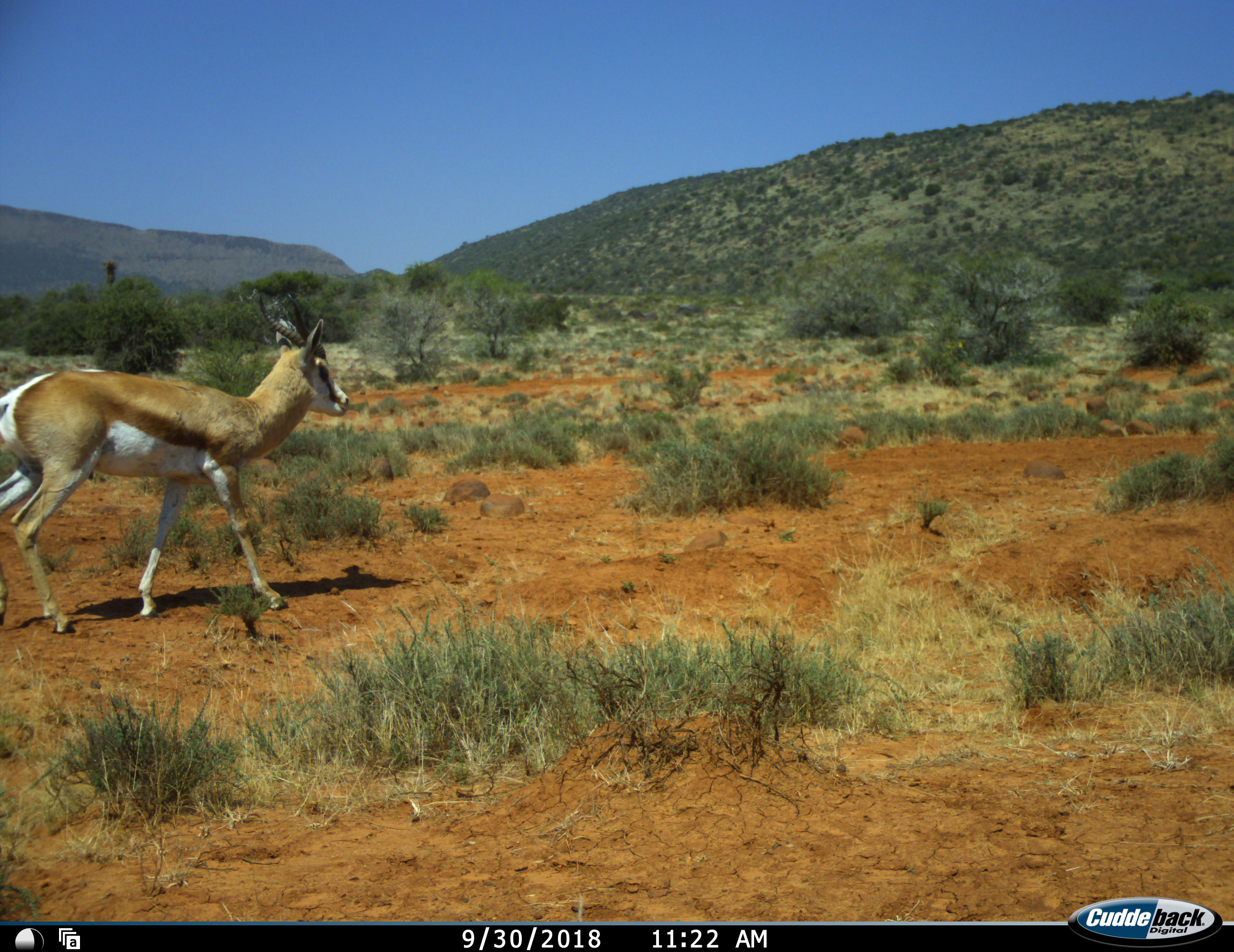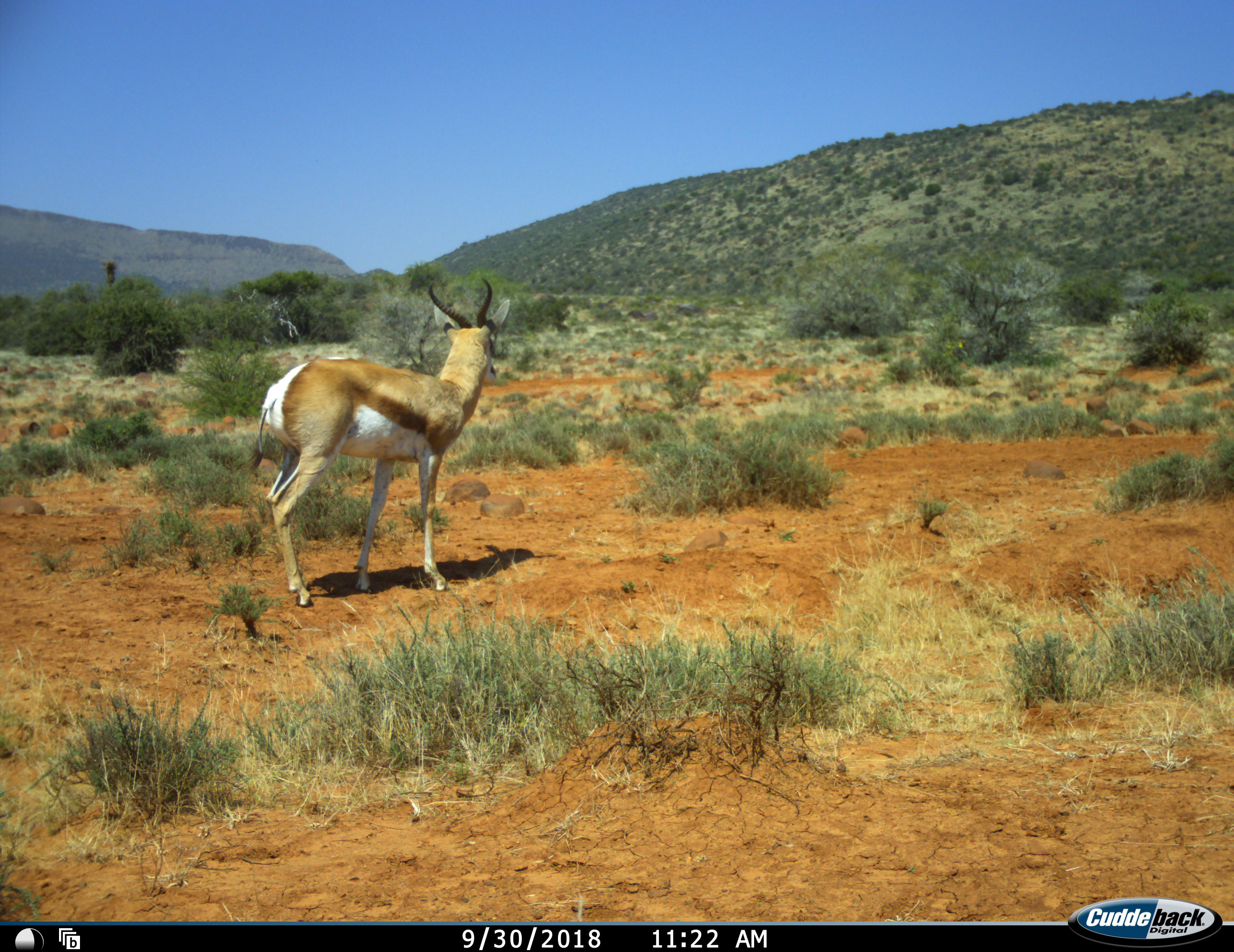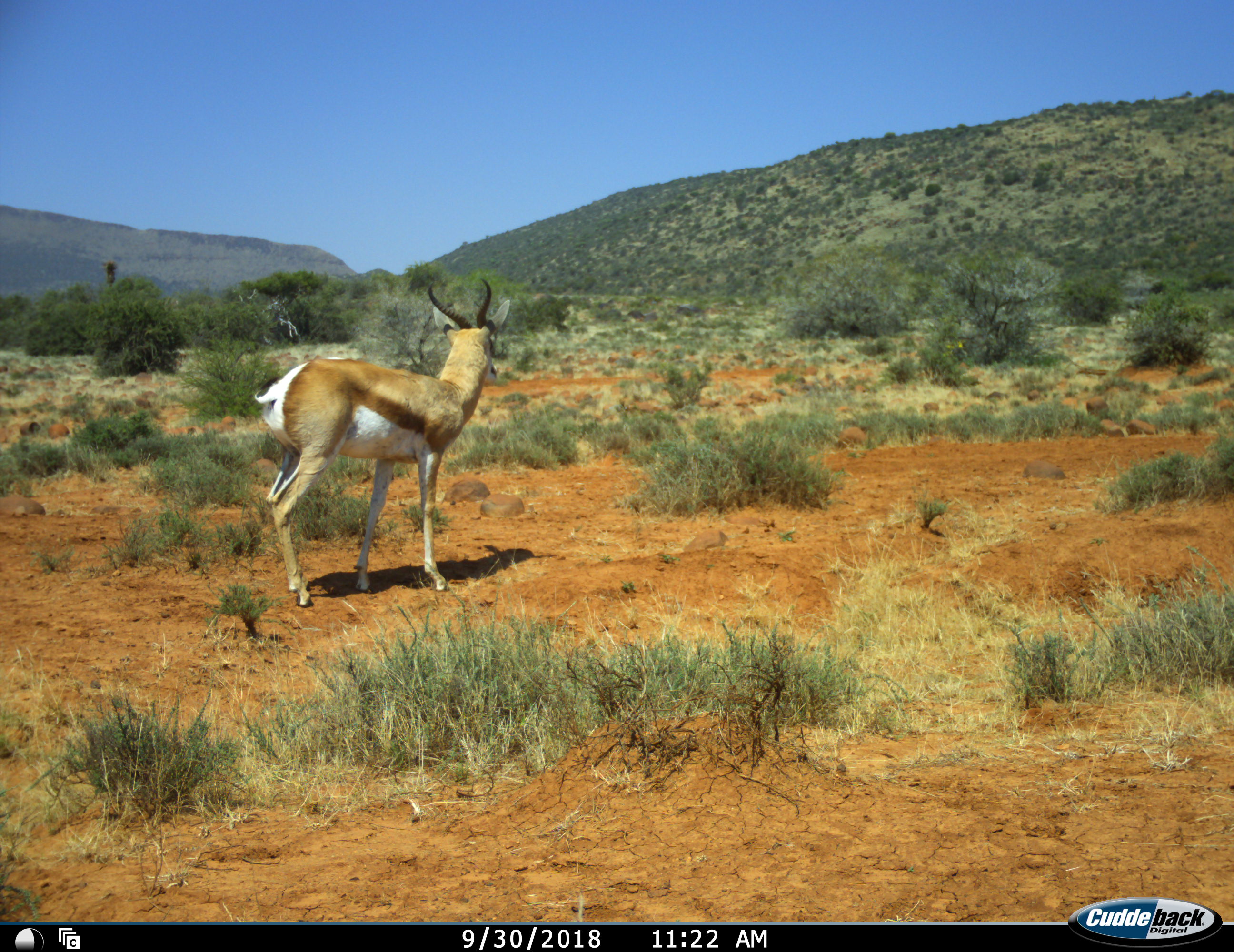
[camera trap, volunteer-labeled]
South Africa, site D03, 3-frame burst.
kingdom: Animalia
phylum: Chordata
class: Mammalia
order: Artiodactyla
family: Bovidae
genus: Antidorcas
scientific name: Antidorcas marsupialis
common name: springbok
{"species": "springbok (Antidorcas marsupialis)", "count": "1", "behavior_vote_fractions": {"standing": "22%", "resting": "0%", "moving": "100%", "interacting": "0%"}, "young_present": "0%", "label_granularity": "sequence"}